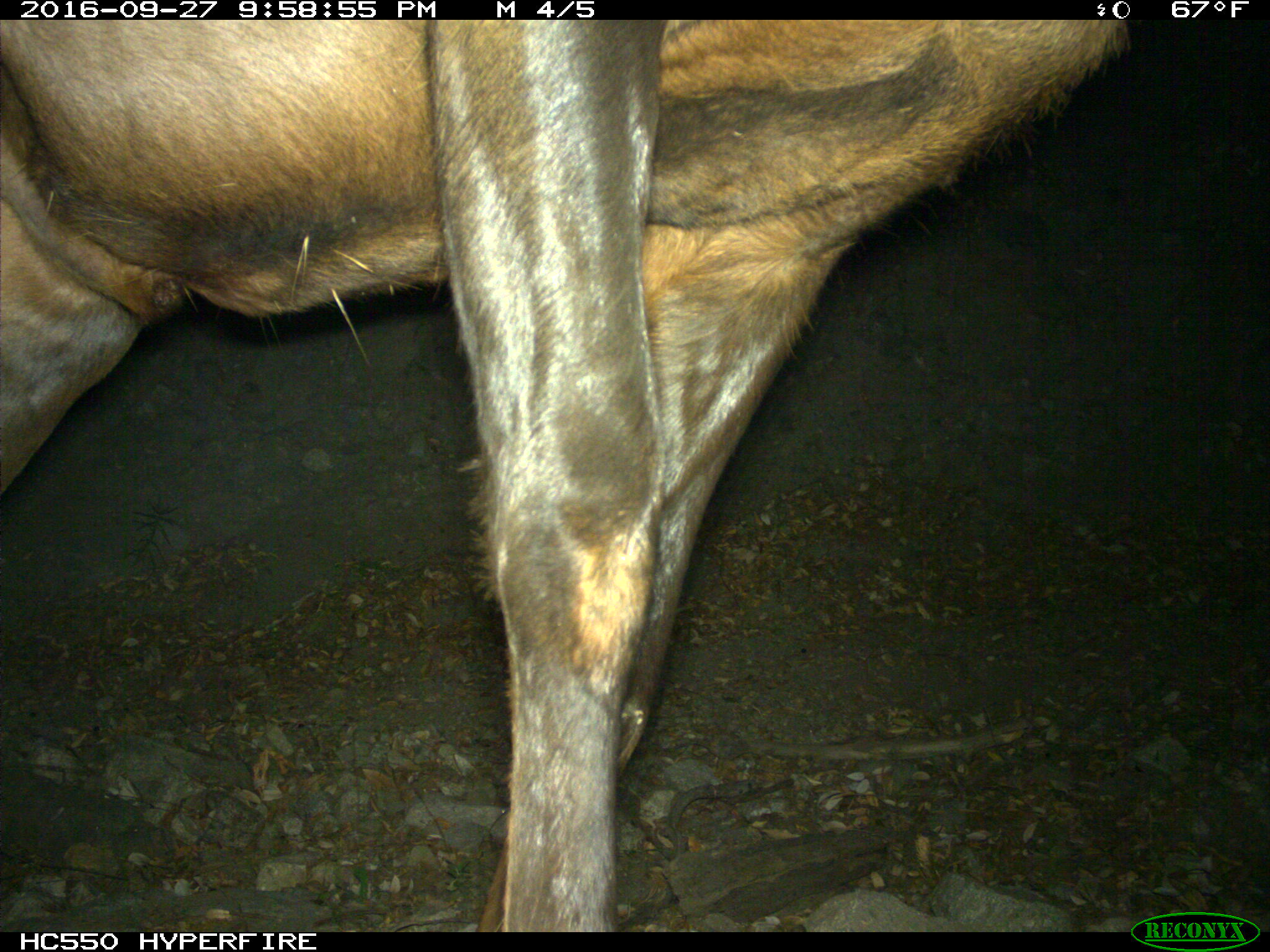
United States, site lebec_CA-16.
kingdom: Animalia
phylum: Chordata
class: Mammalia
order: Artiodactyla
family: Cervidae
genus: Cervus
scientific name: Cervus canadensis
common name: elk